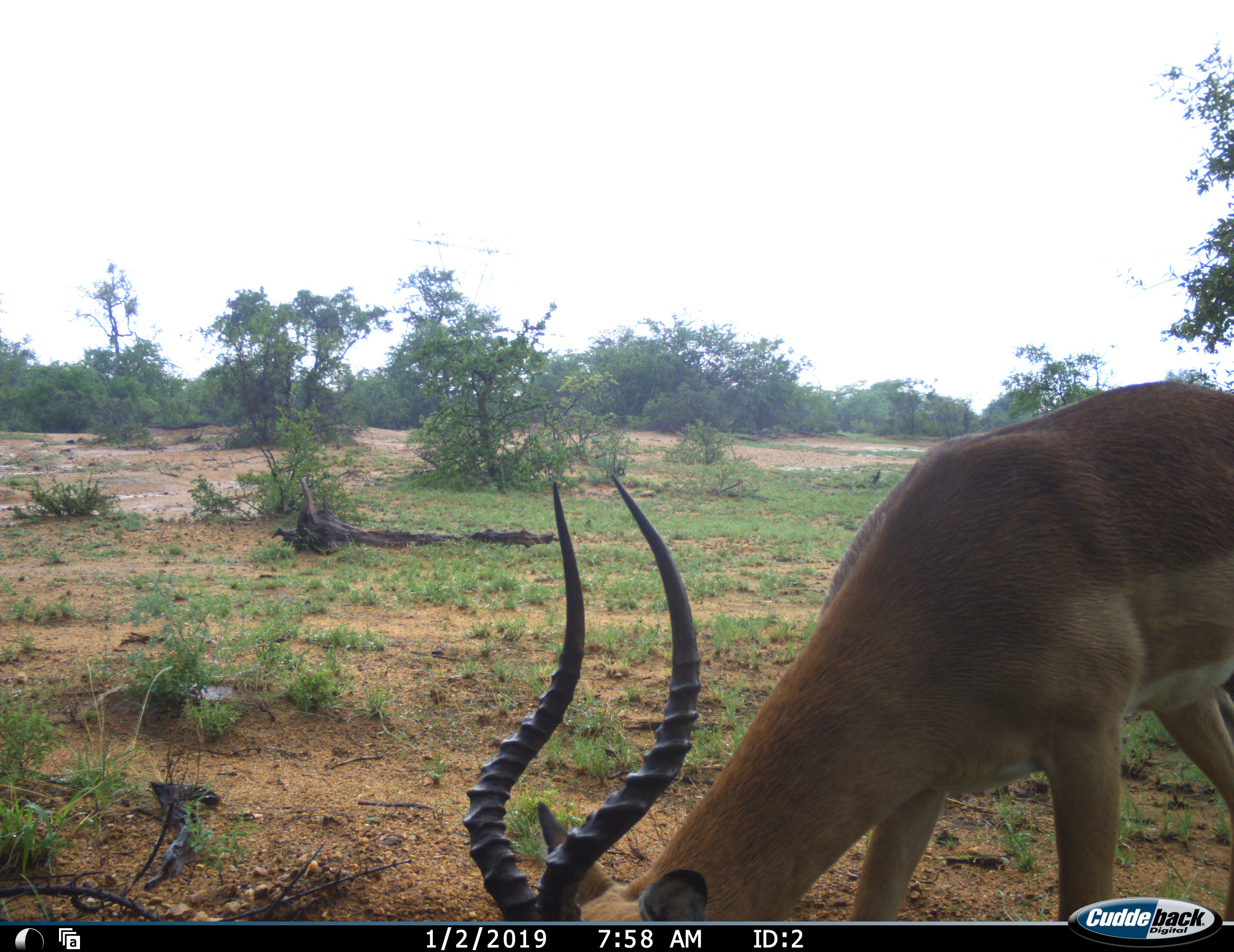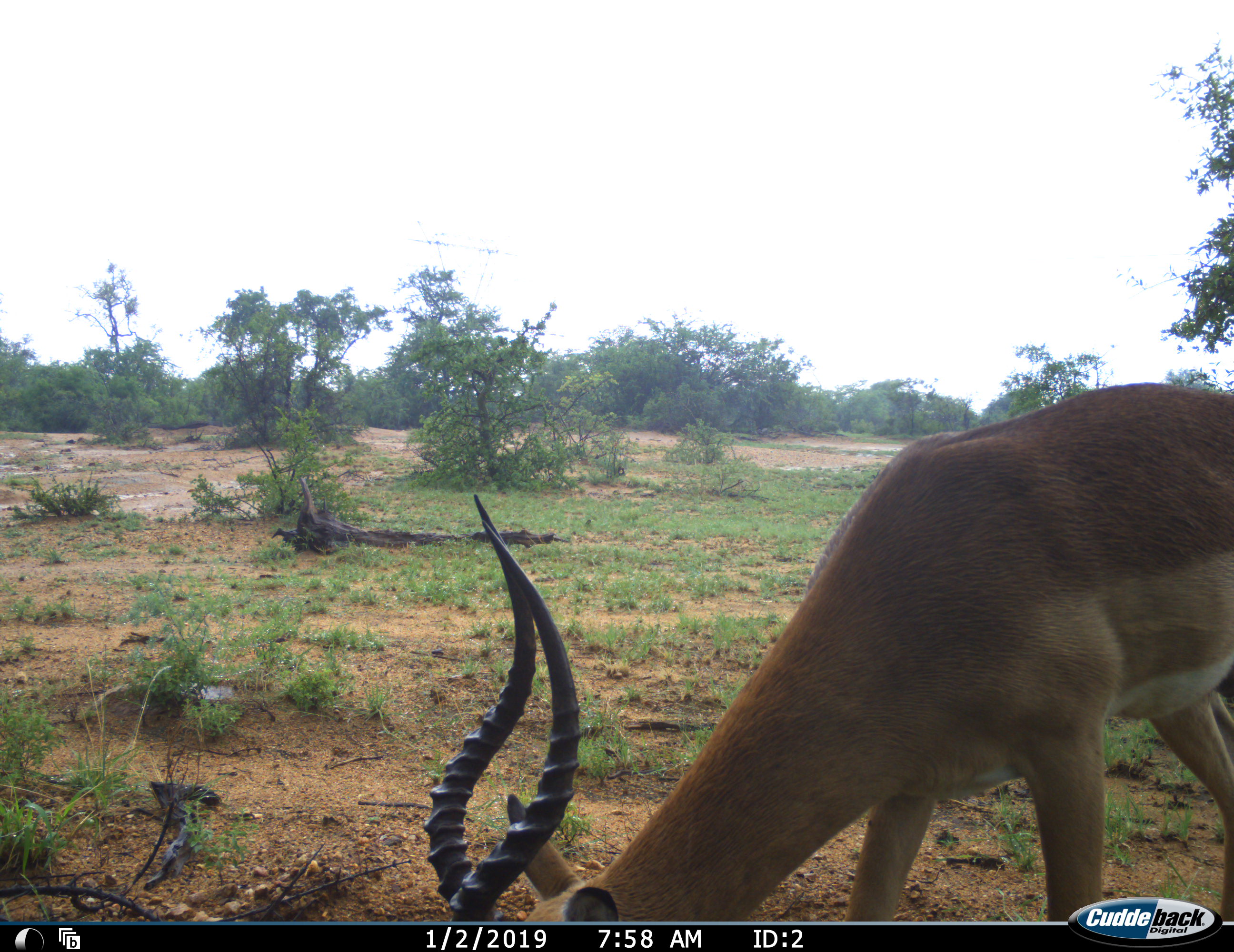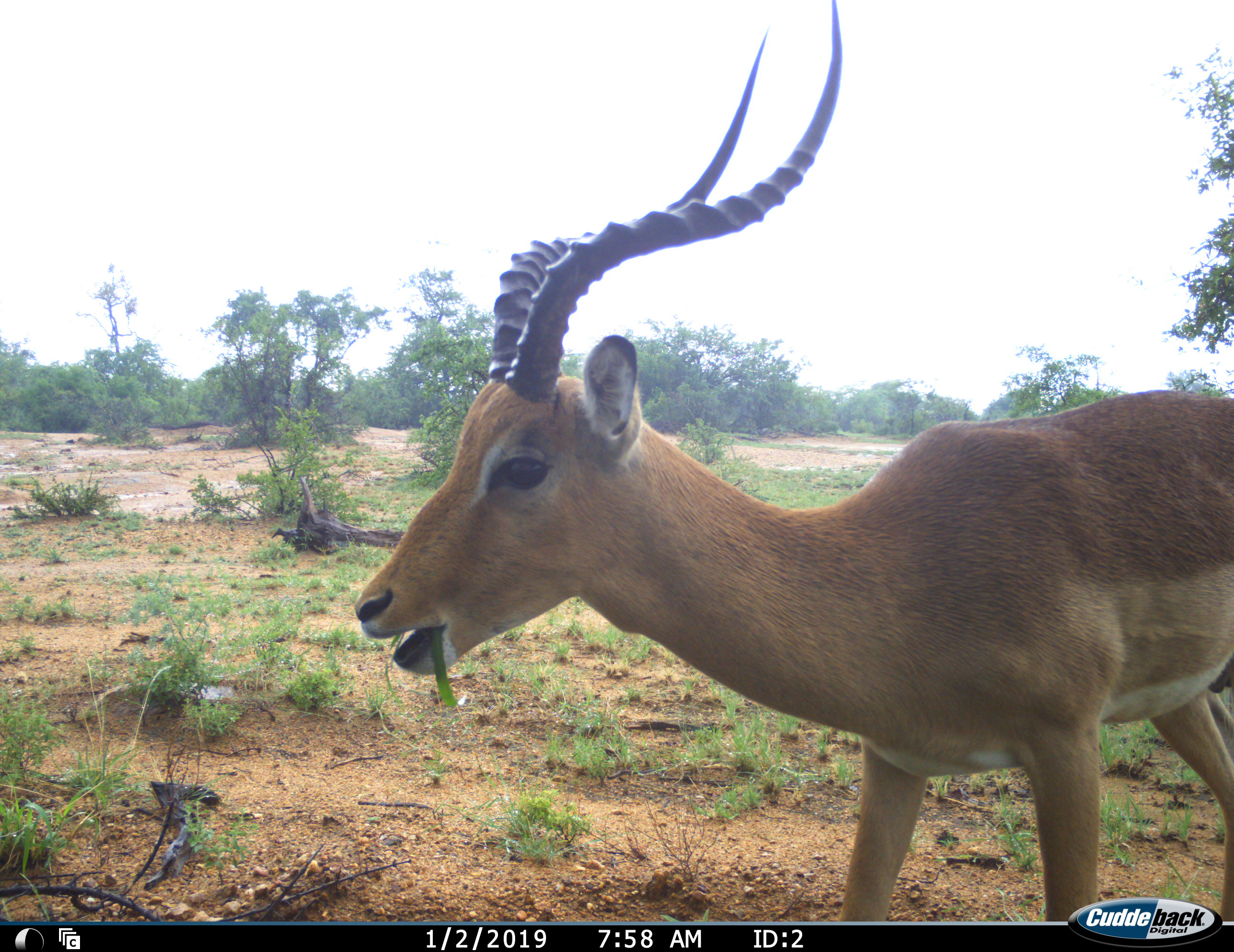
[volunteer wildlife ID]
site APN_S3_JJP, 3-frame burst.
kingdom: Animalia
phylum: Chordata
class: Mammalia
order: Artiodactyla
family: Bovidae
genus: Aepyceros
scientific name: Aepyceros melampus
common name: impala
Impala (Aepyceros melampus), count 1. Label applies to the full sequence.